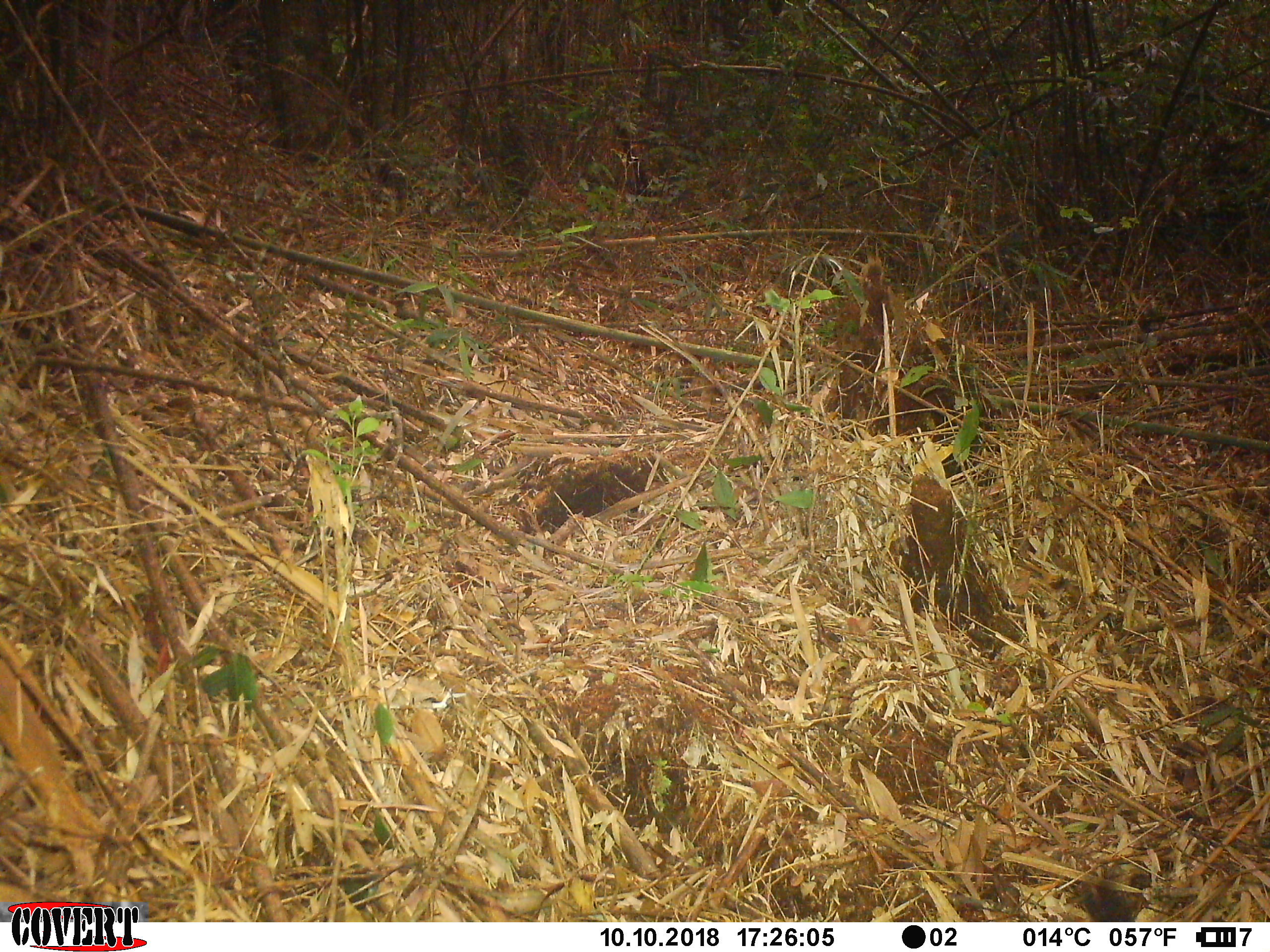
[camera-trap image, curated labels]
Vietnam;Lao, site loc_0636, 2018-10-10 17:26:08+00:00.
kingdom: Animalia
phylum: Chordata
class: Mammalia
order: Rodentia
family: Sciuridae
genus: Dremomys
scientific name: Dremomys rufigenis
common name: red-cheeked squirrel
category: red cheeked squirrel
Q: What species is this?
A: Red cheeked squirrel (red-cheeked squirrel) (Dremomys rufigenis).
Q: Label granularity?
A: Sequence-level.